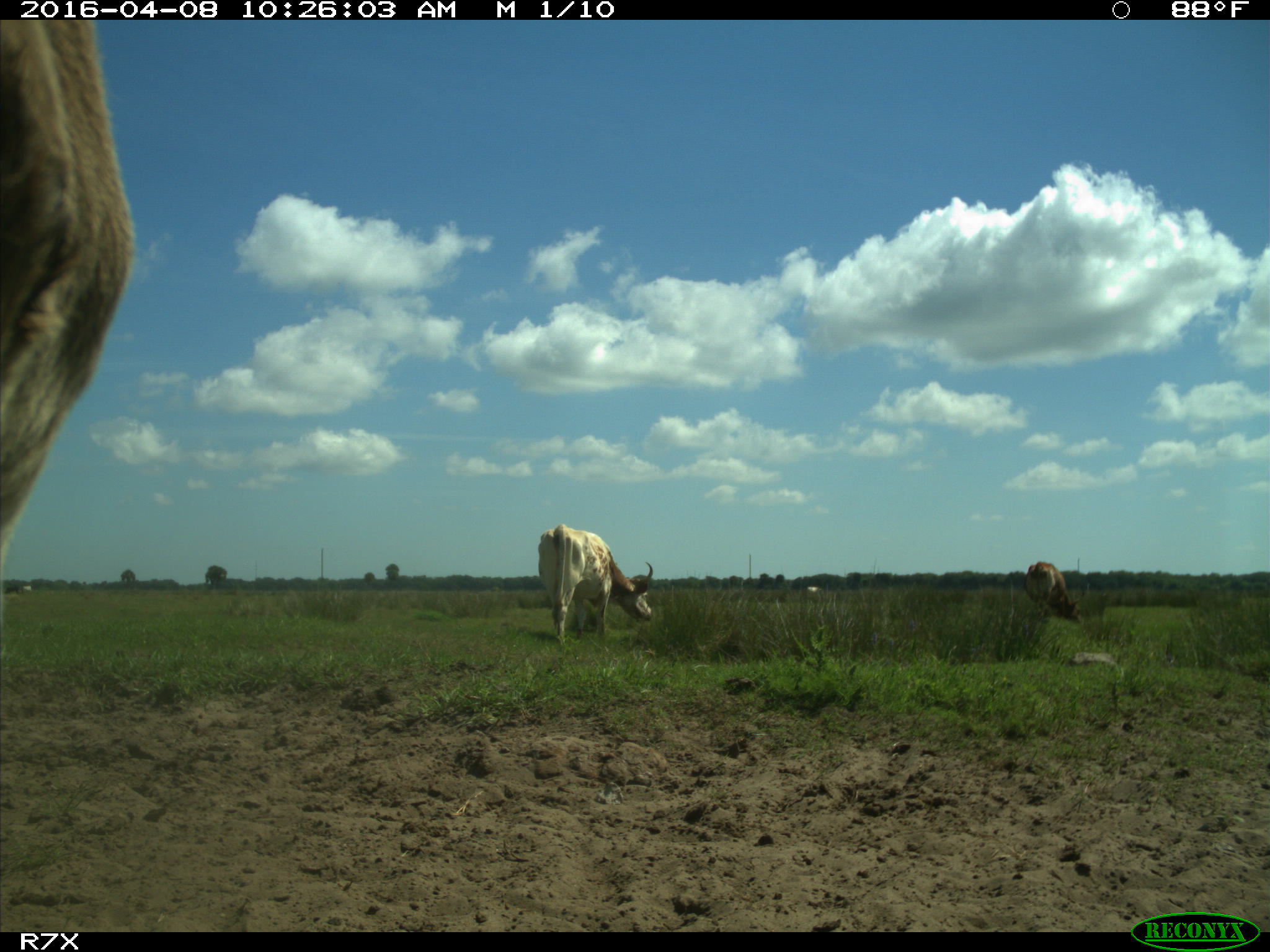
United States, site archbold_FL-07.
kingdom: Animalia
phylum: Chordata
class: Mammalia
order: Artiodactyla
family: Bovidae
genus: Bos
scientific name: Bos taurus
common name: domestic cow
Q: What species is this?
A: Bos taurus (domestic cow).